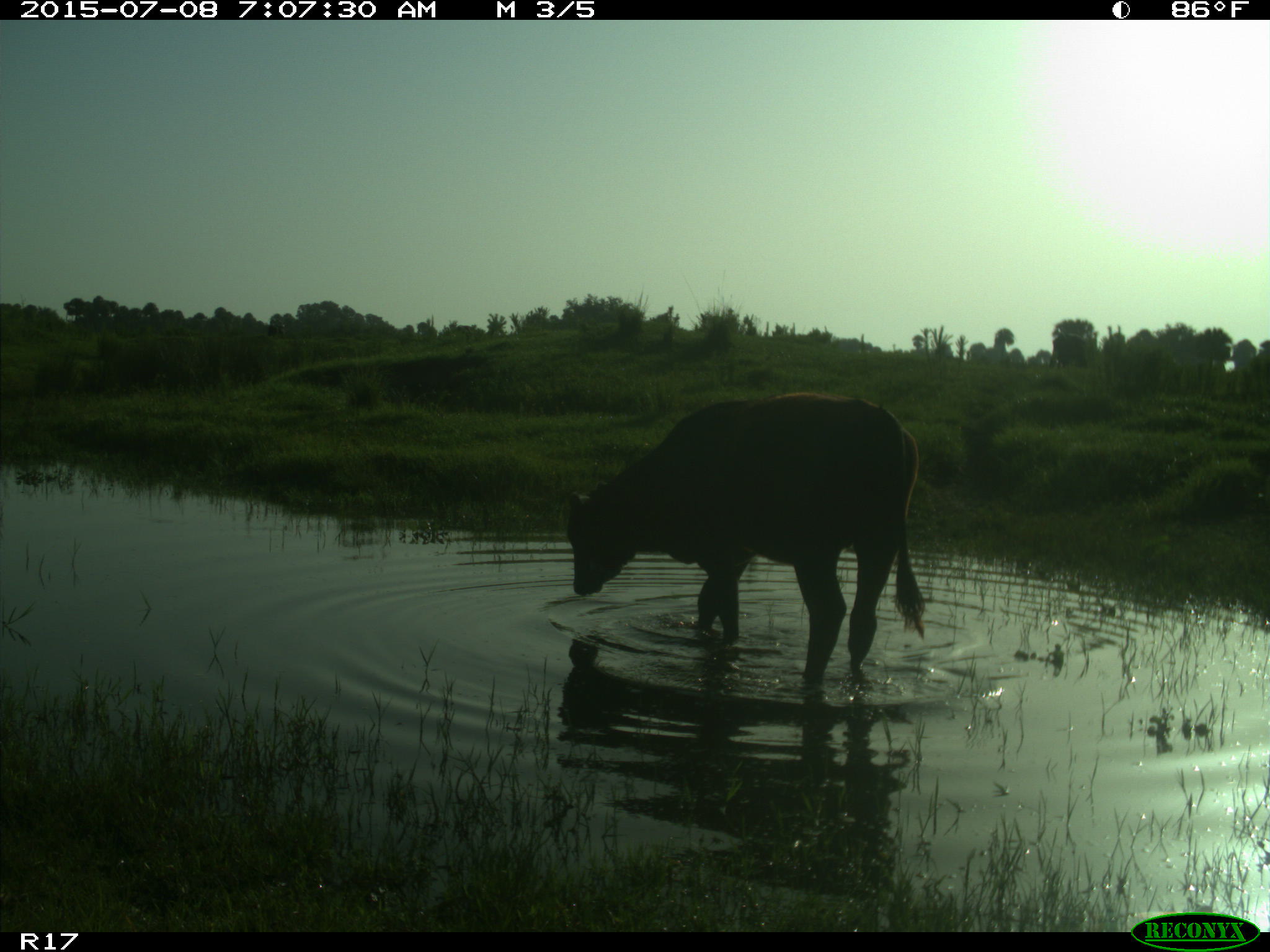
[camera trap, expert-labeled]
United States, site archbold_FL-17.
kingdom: Animalia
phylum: Chordata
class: Mammalia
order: Artiodactyla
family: Bovidae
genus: Bos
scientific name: Bos taurus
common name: domestic cow